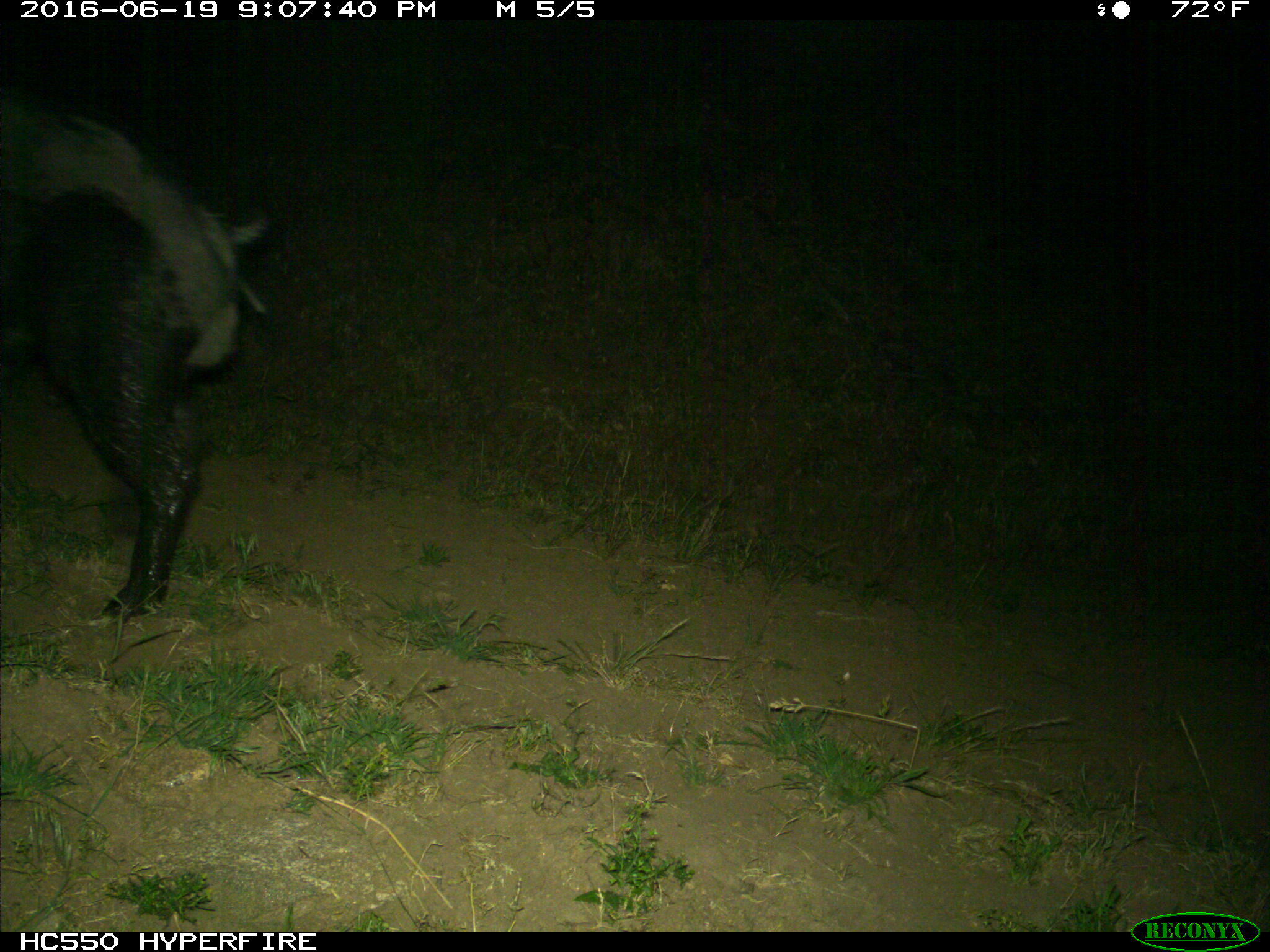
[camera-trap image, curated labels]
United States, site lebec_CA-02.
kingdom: Animalia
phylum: Chordata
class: Mammalia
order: Artiodactyla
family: Suidae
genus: Sus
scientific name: Sus scrofa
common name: wild boar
Sus scrofa (wild boar).